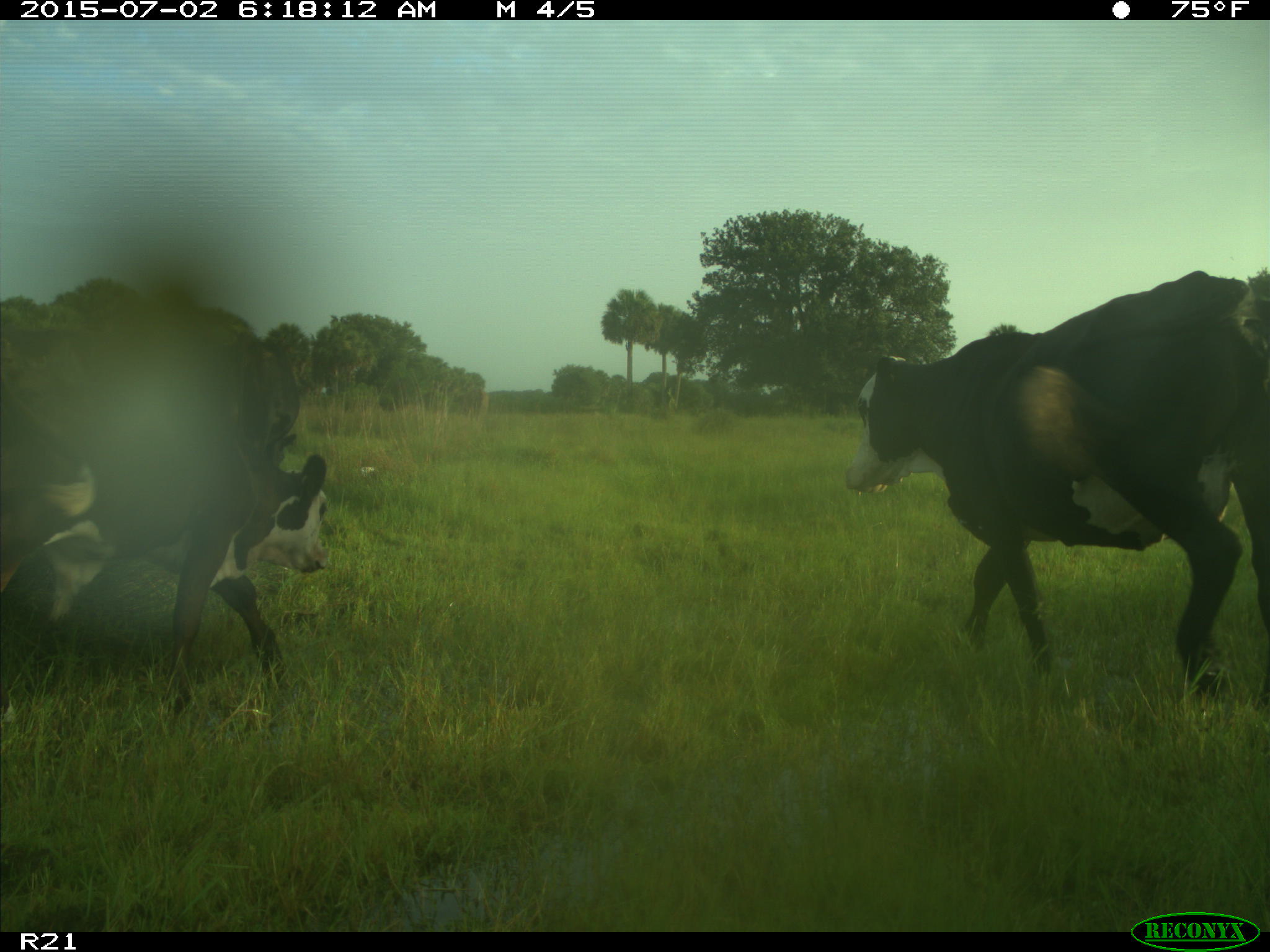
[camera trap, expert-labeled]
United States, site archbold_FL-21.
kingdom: Animalia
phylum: Chordata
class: Mammalia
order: Artiodactyla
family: Bovidae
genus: Bos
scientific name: Bos taurus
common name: domestic cow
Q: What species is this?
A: Bos taurus (domestic cow).